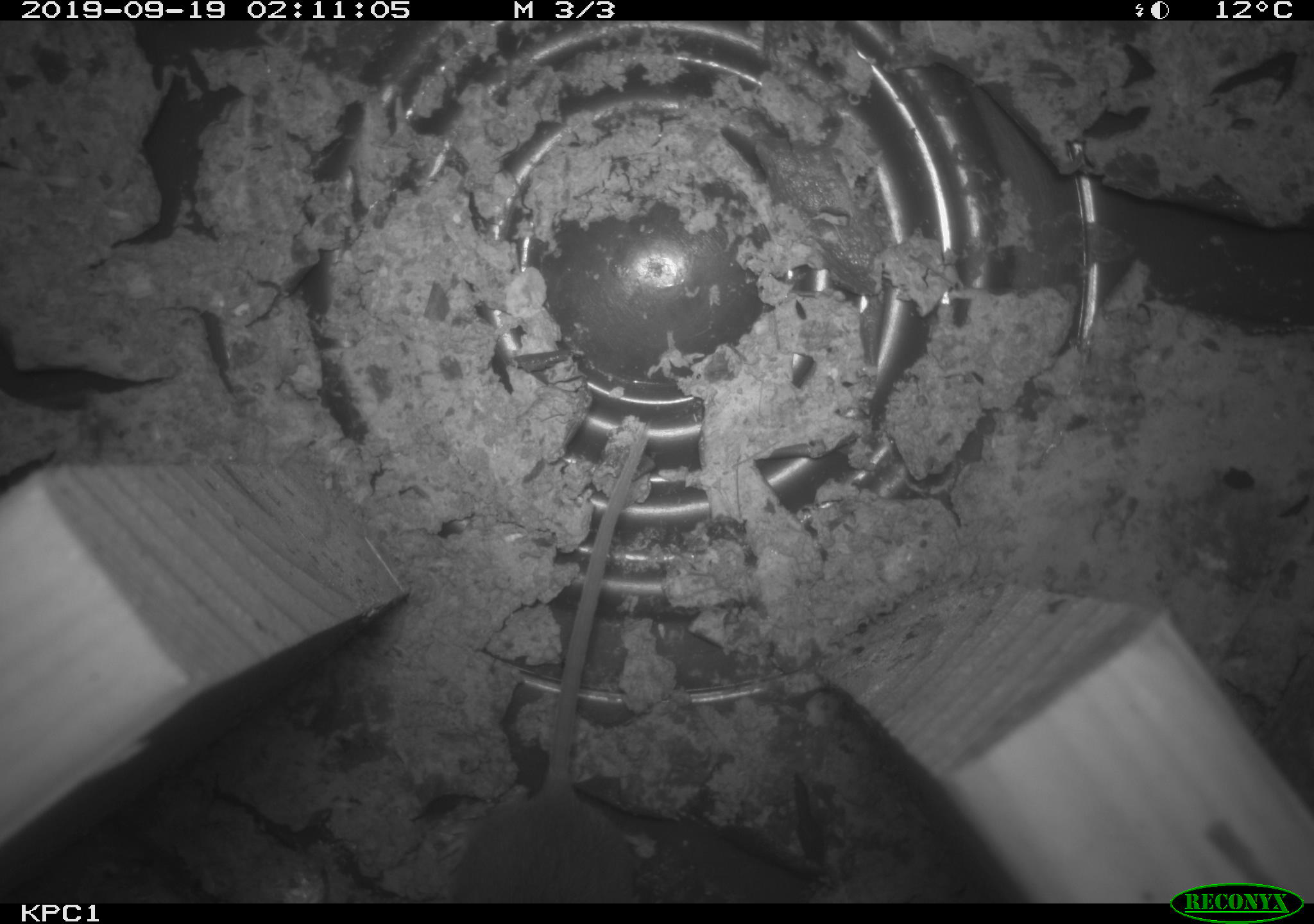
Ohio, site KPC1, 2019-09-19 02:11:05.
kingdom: Animalia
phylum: Chordata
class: Mammalia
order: Rodentia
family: Cricetidae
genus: Peromyscus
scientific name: Peromyscus leucopus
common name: white-footed mouse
White-footed mouse (Peromyscus leucopus).